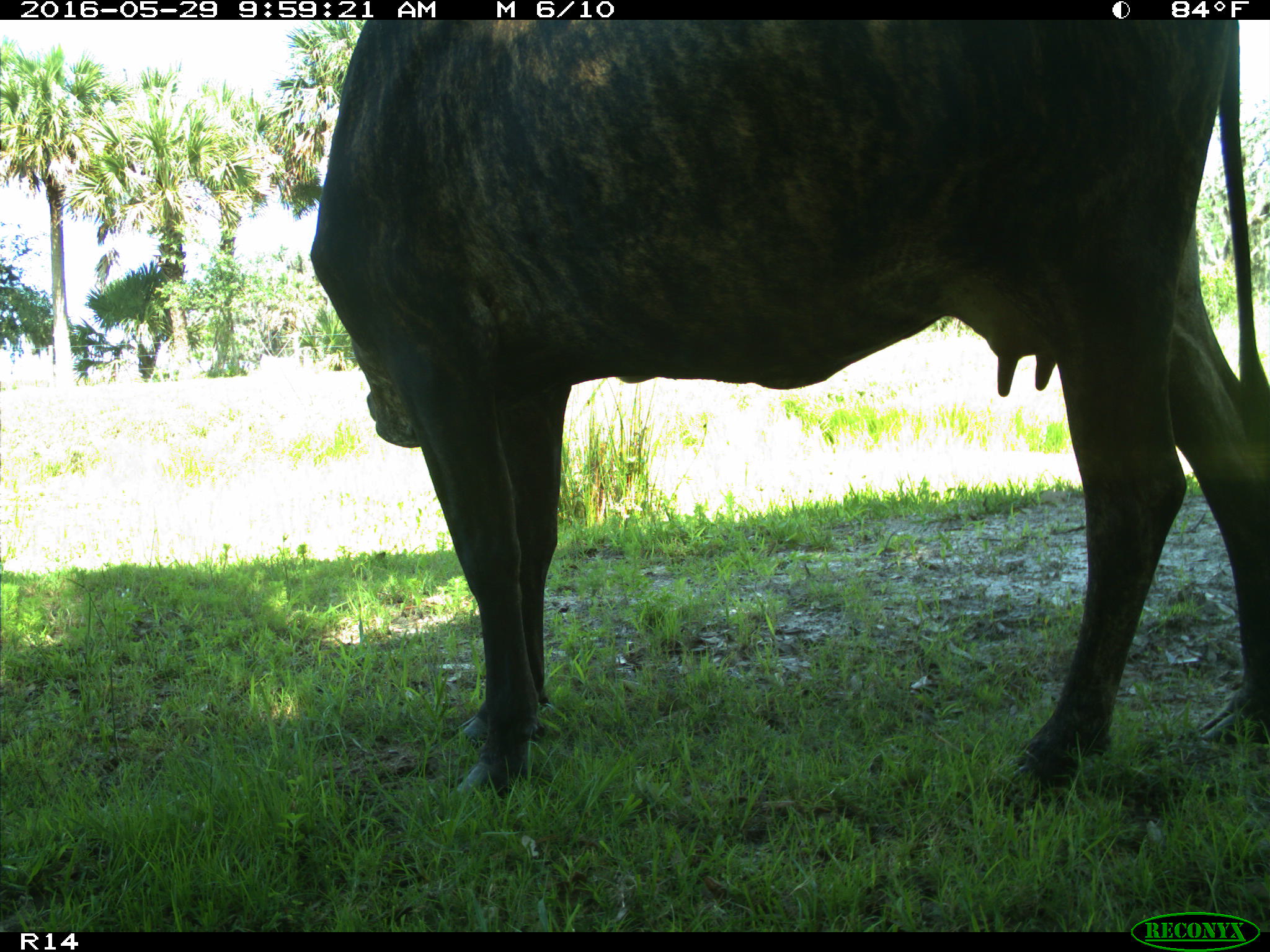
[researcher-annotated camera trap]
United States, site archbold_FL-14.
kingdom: Animalia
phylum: Chordata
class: Mammalia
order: Artiodactyla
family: Bovidae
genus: Bos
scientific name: Bos taurus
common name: domestic cow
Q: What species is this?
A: Bos taurus (domestic cow).